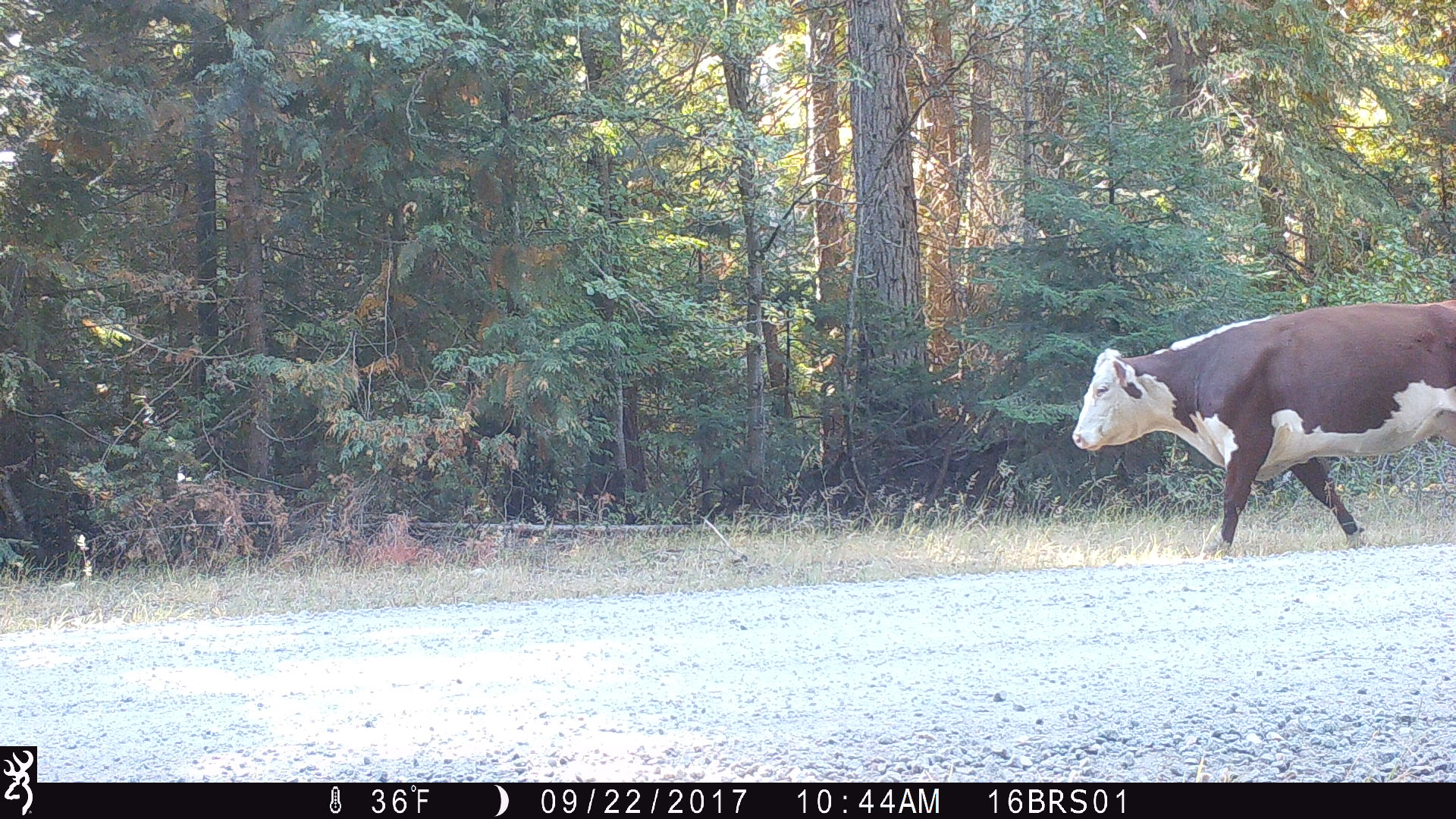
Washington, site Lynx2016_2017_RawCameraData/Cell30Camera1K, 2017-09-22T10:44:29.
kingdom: Animalia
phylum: Chordata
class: Mammalia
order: Artiodactyla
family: Bovidae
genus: Bos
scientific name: Bos taurus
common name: domestic cattle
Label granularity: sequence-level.